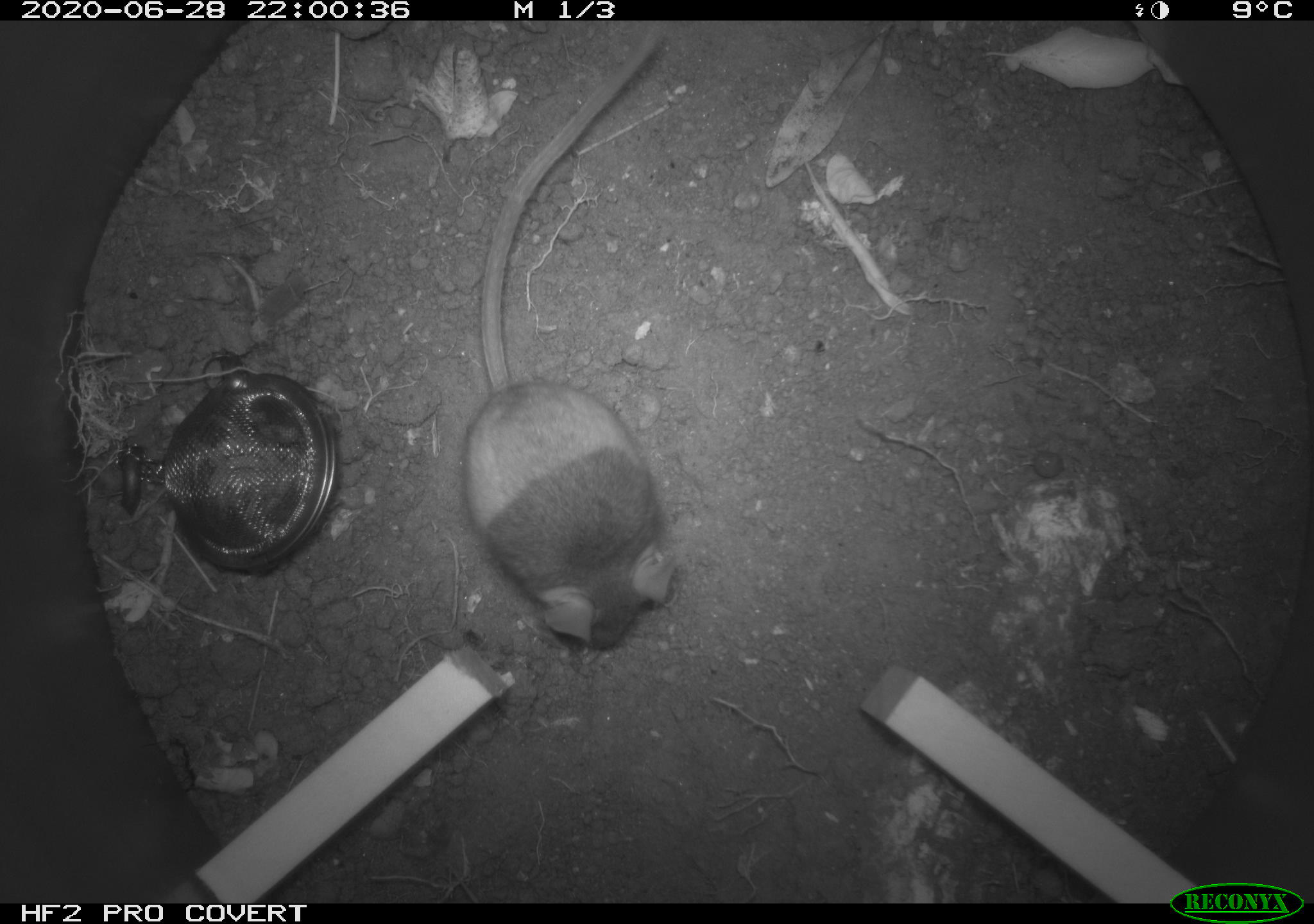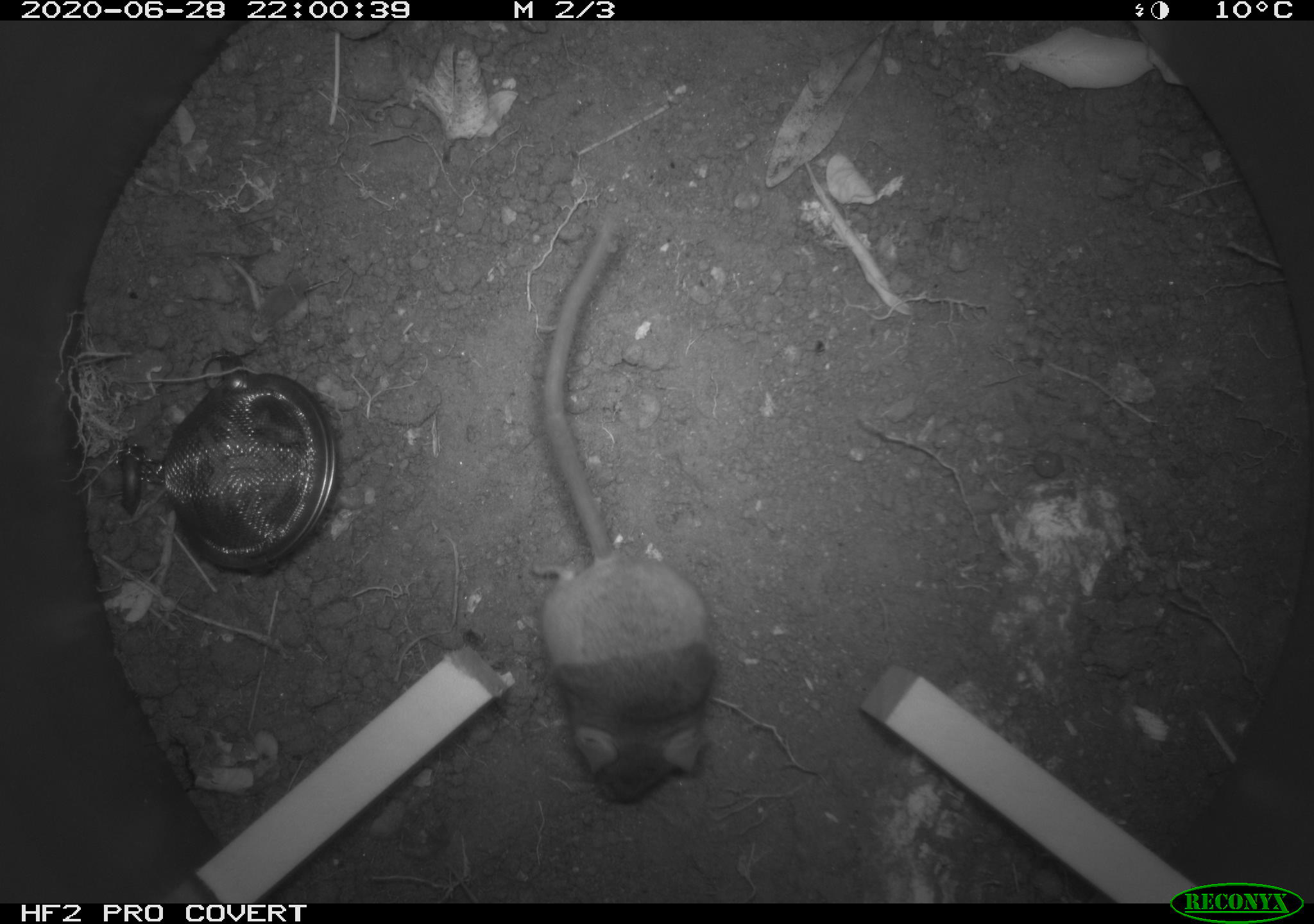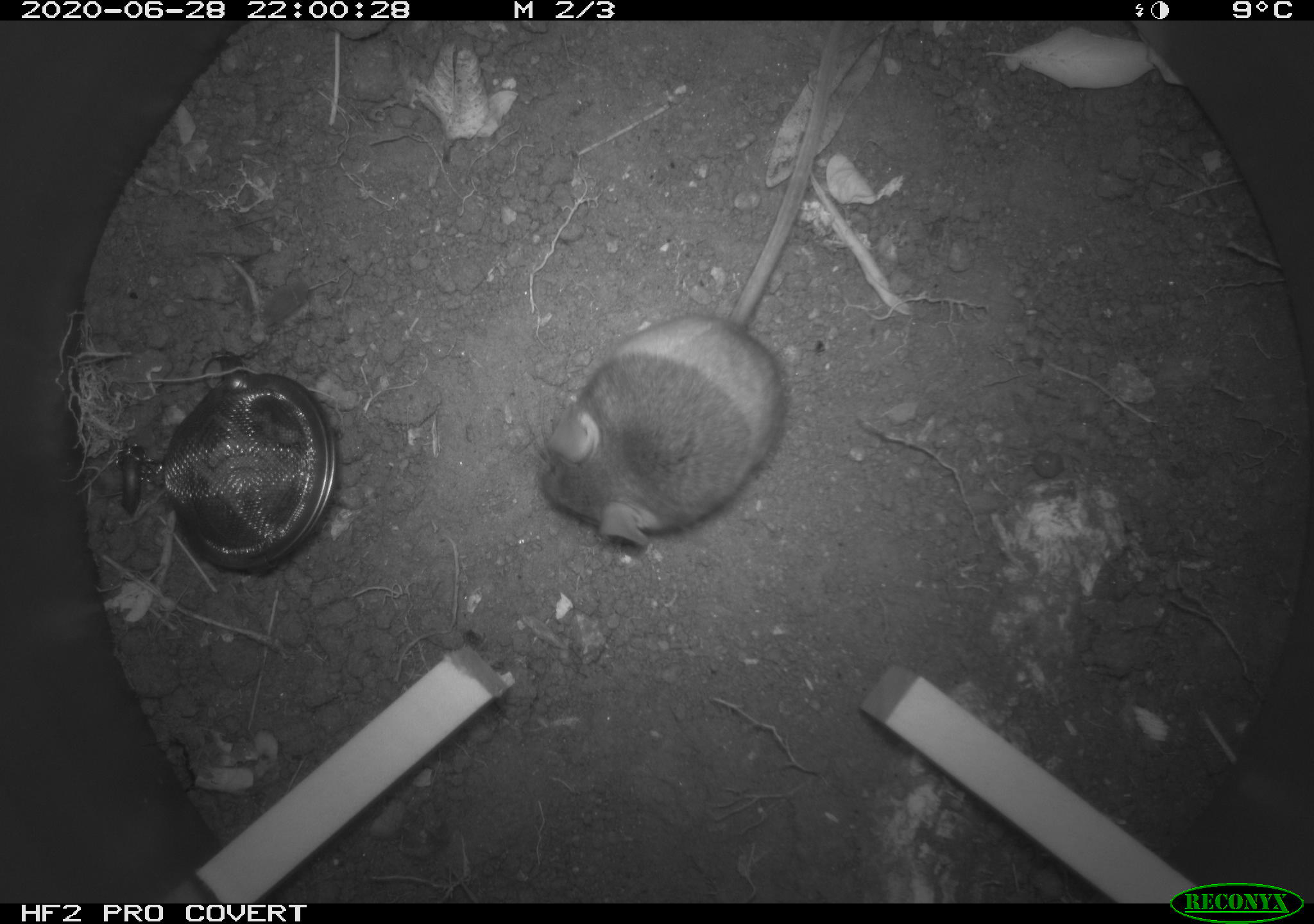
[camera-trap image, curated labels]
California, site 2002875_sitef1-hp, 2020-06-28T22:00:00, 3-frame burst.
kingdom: Animalia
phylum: Chordata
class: Mammalia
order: Rodentia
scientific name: Rodentia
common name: rodent